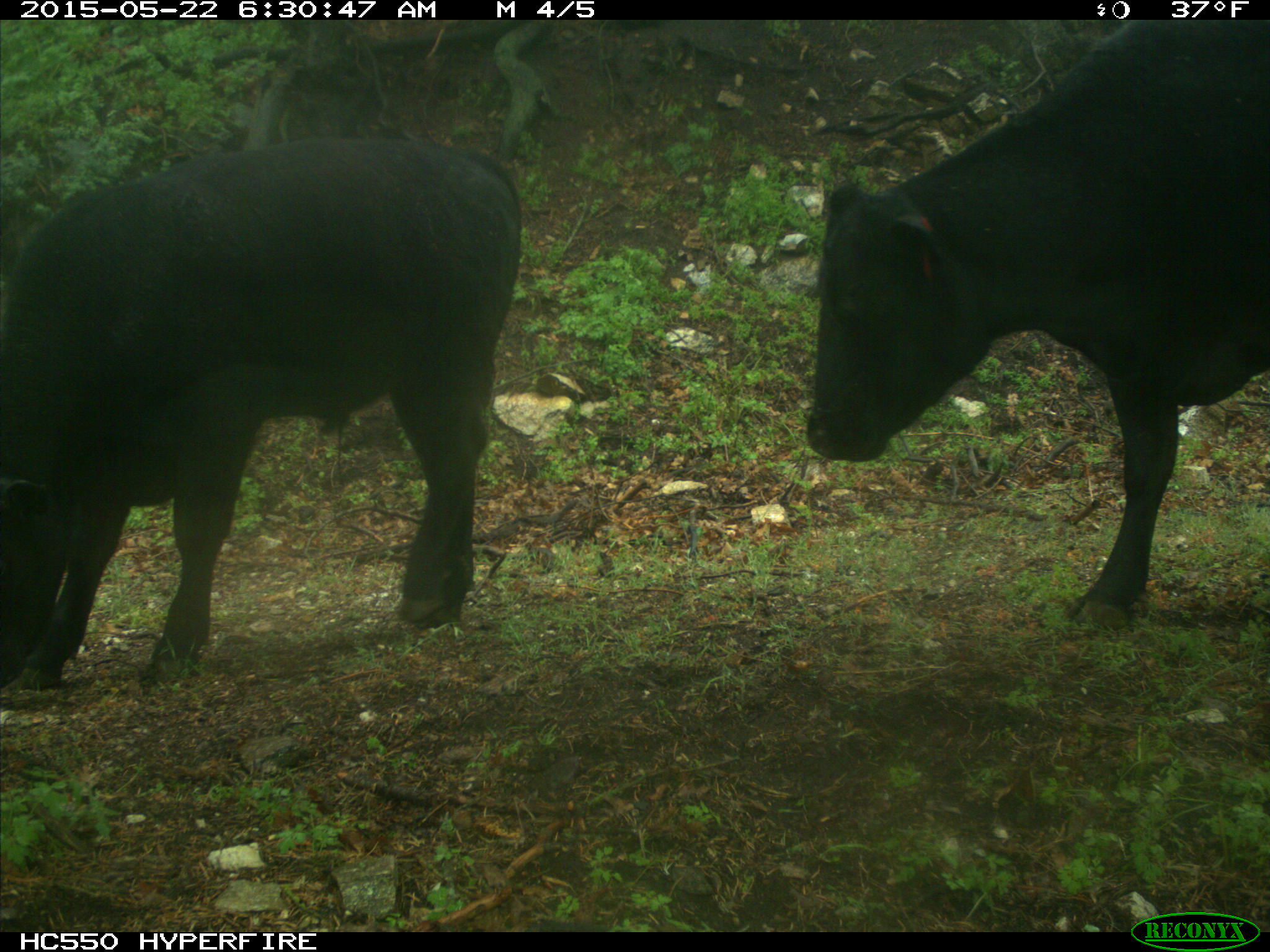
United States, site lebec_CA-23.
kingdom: Animalia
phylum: Chordata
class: Mammalia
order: Artiodactyla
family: Bovidae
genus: Bos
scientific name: Bos taurus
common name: domestic cow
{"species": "Bos taurus (domestic cow)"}